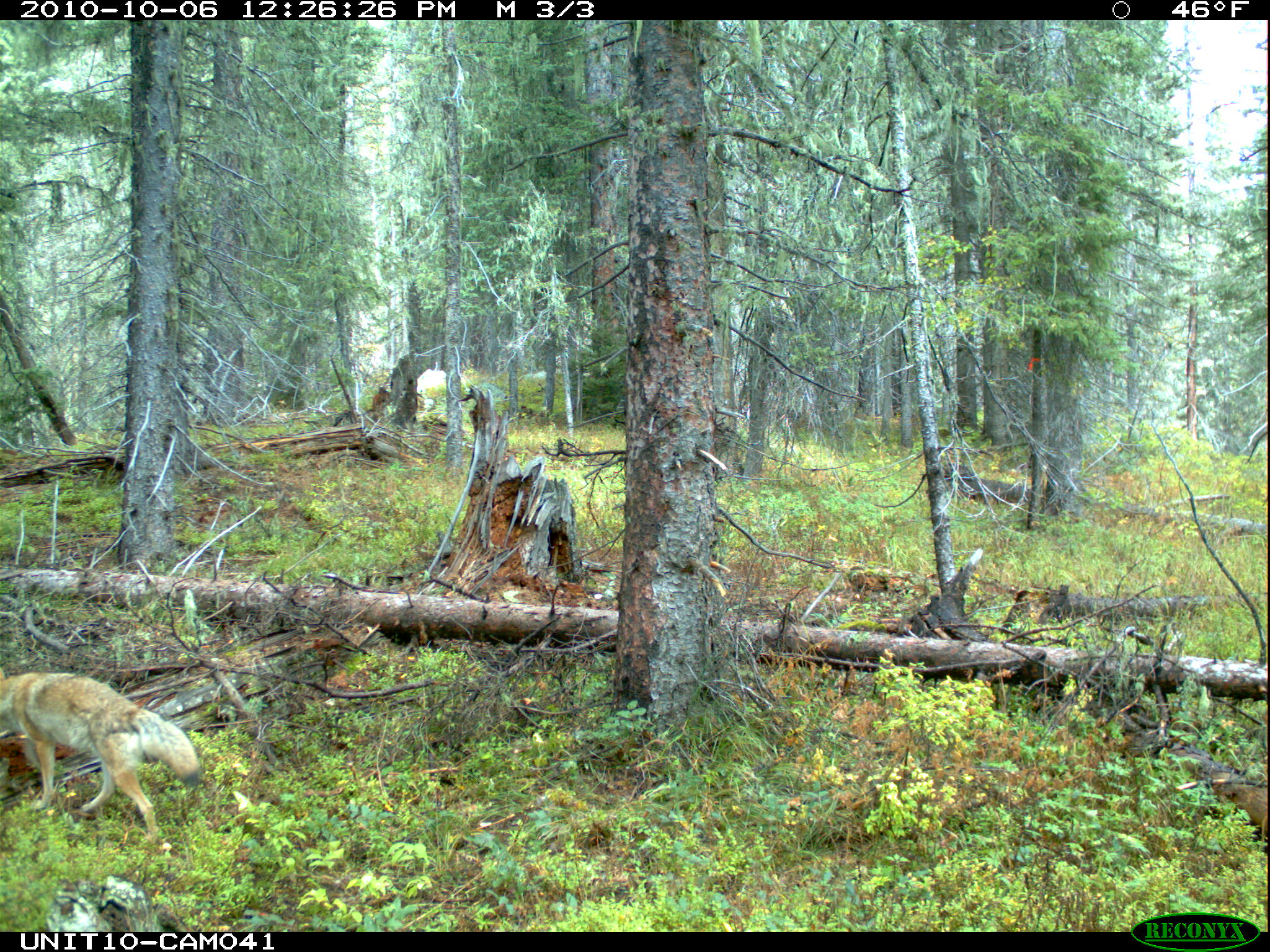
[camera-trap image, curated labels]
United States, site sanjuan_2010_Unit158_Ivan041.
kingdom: Animalia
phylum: Chordata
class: Mammalia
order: Carnivora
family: Canidae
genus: Canis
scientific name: Canis latrans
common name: coyote